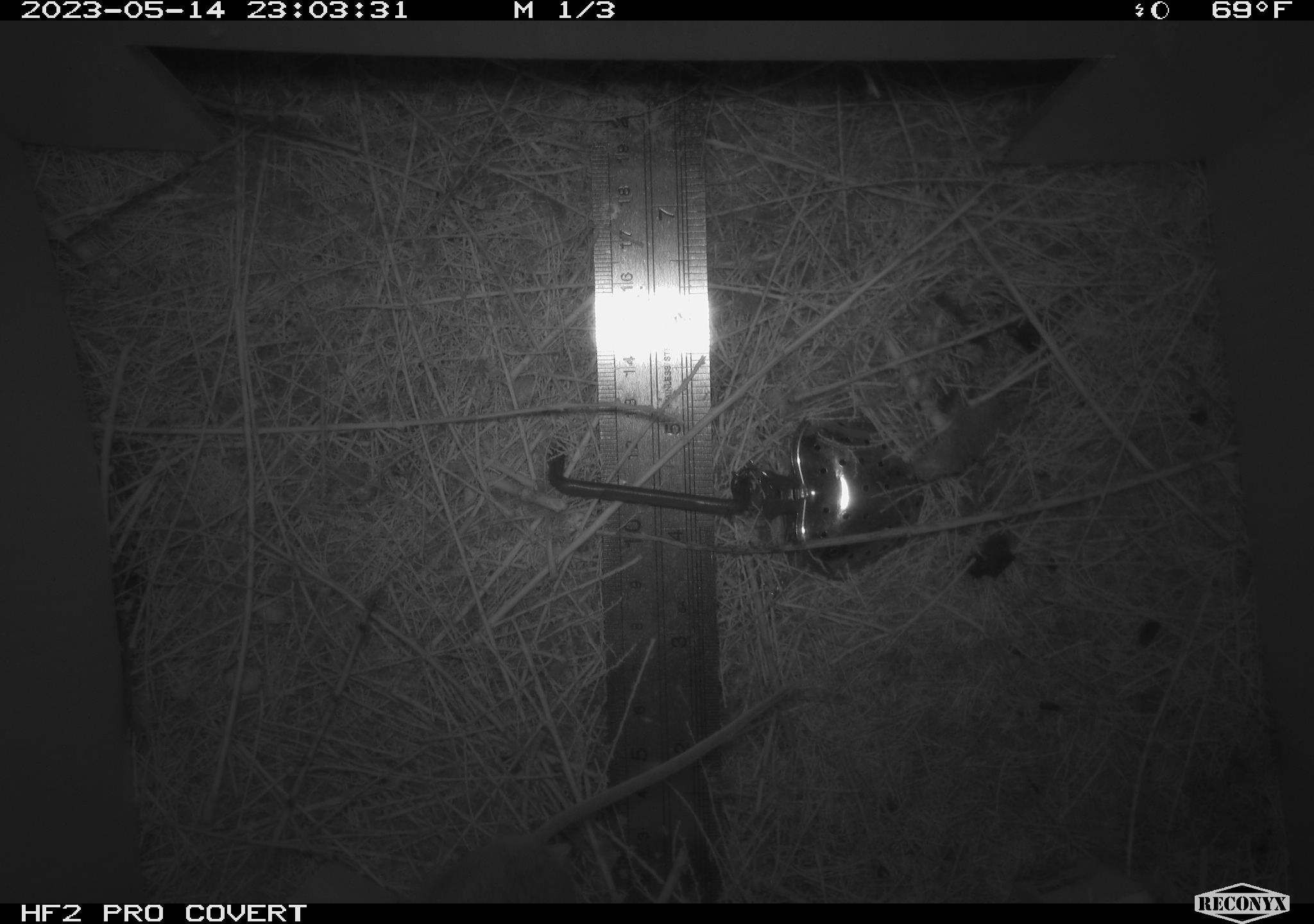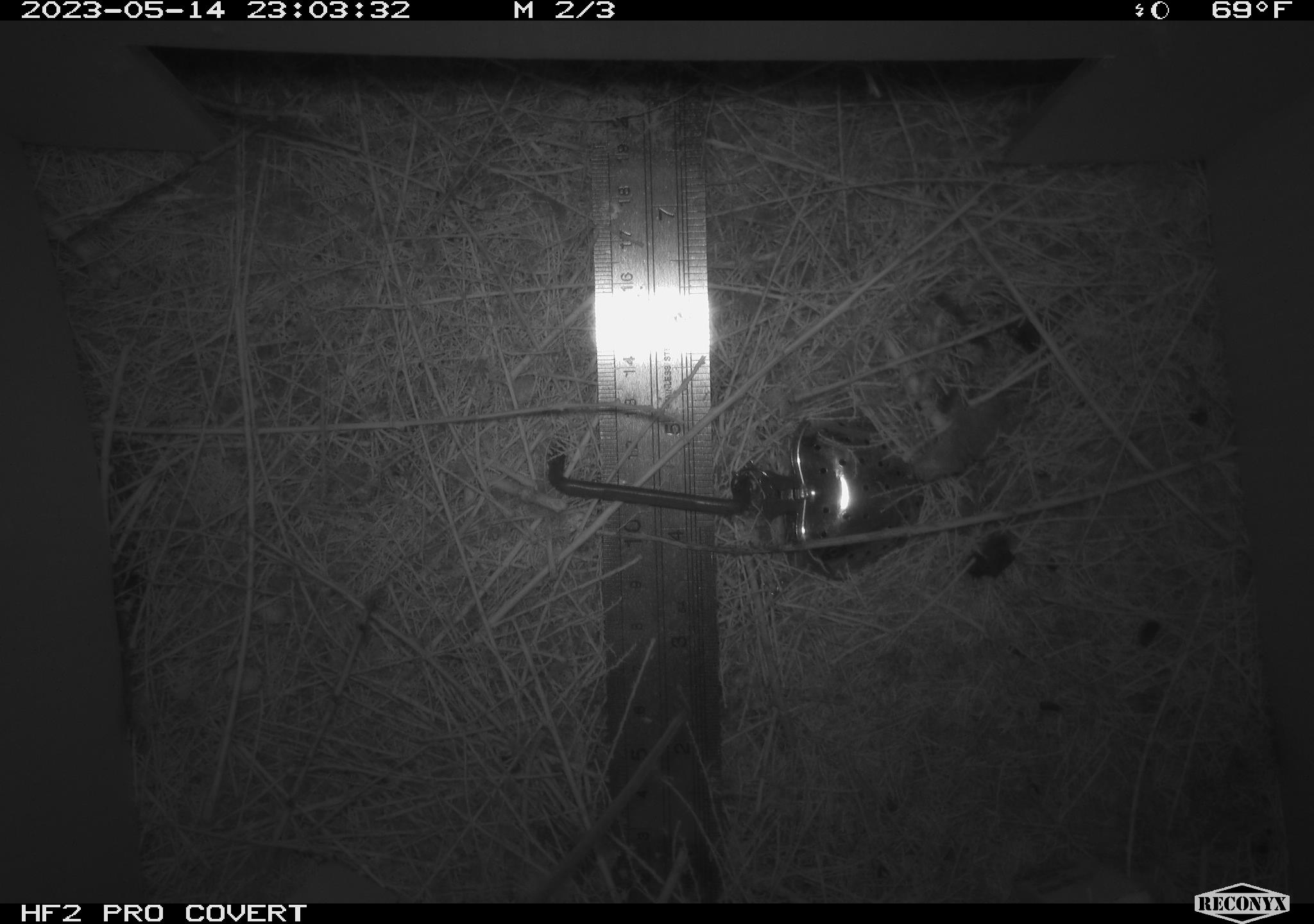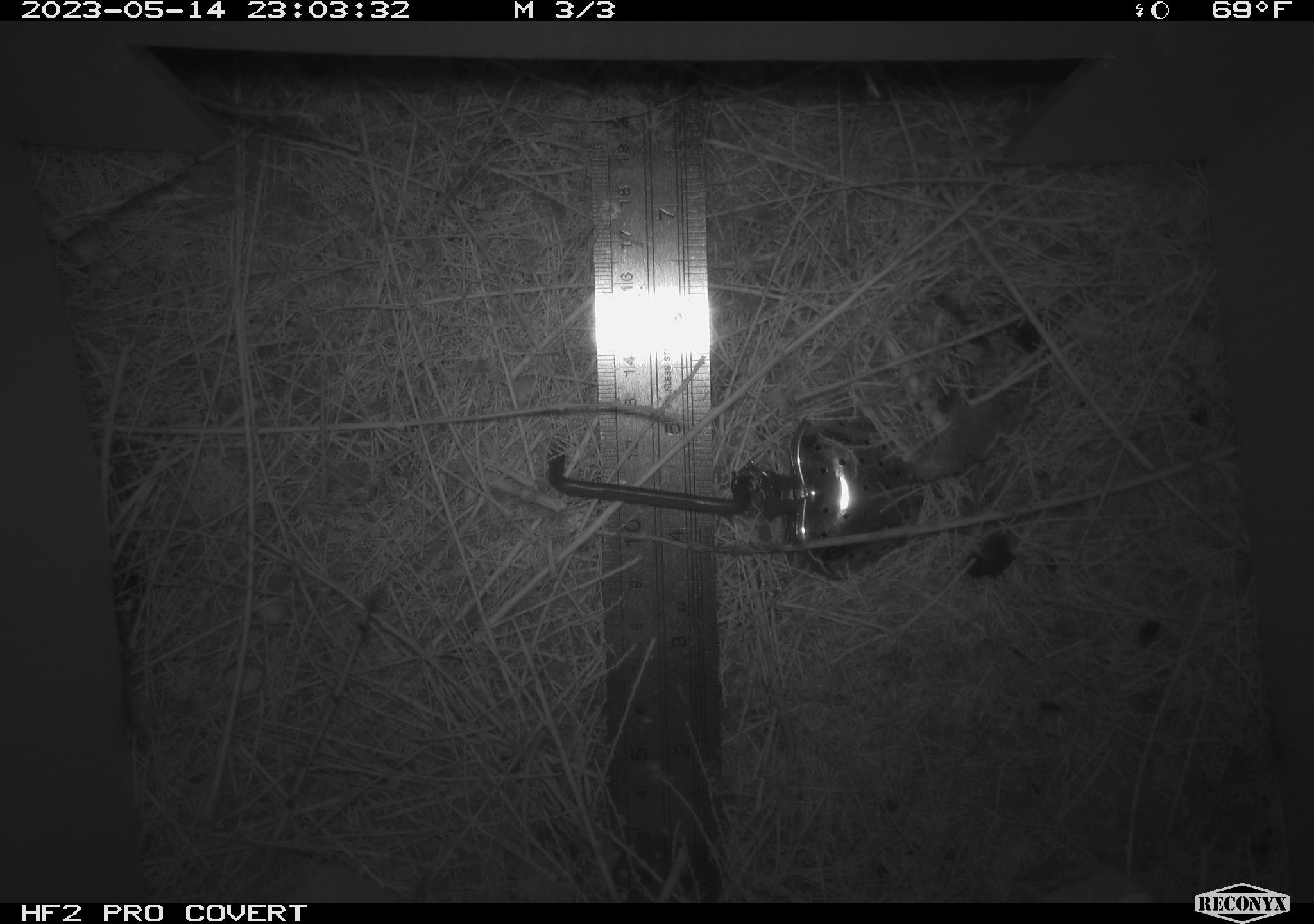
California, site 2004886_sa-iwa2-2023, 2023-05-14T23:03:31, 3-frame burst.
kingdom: Animalia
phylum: Chordata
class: Mammalia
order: Rodentia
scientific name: Rodentia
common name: mouse species